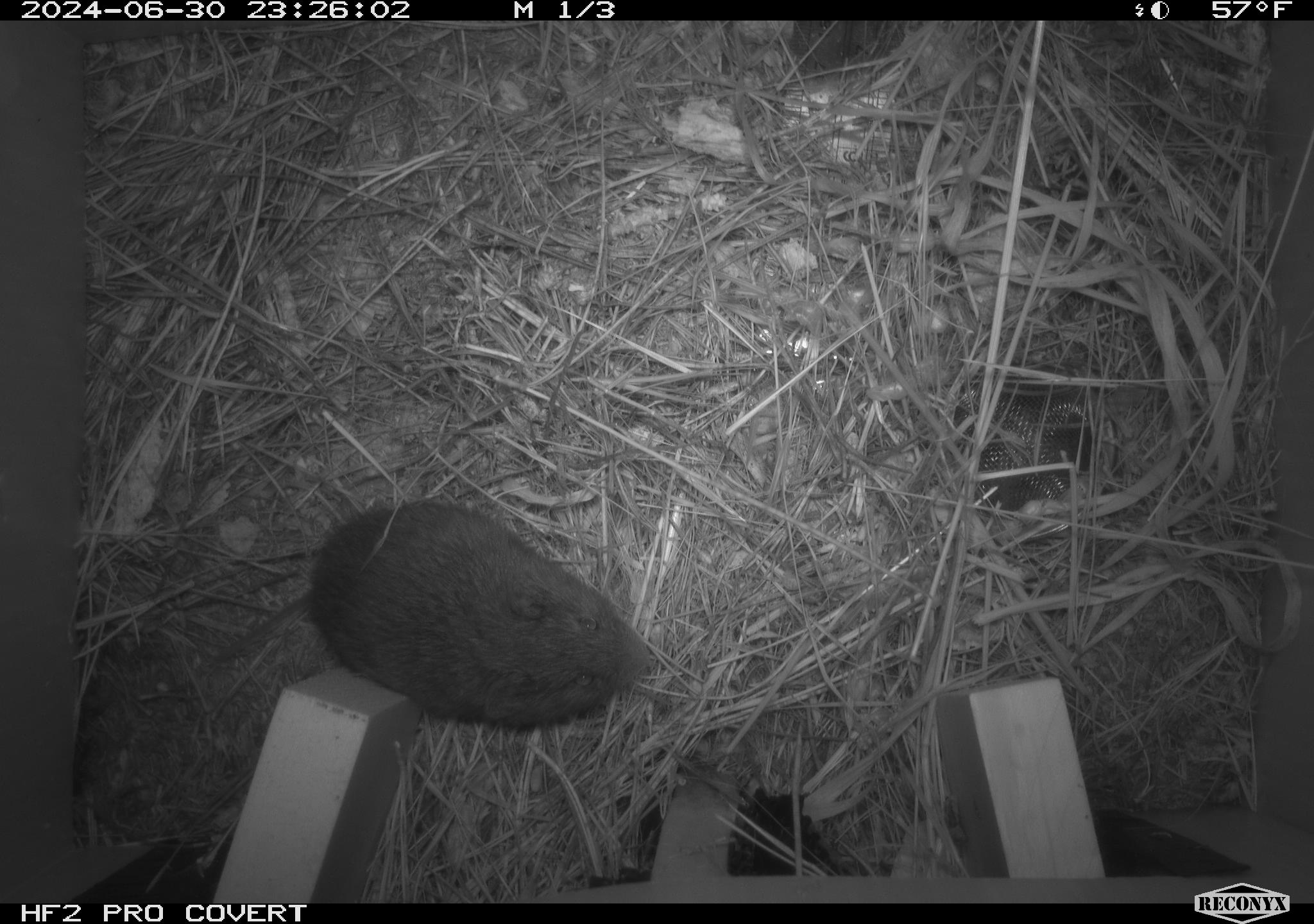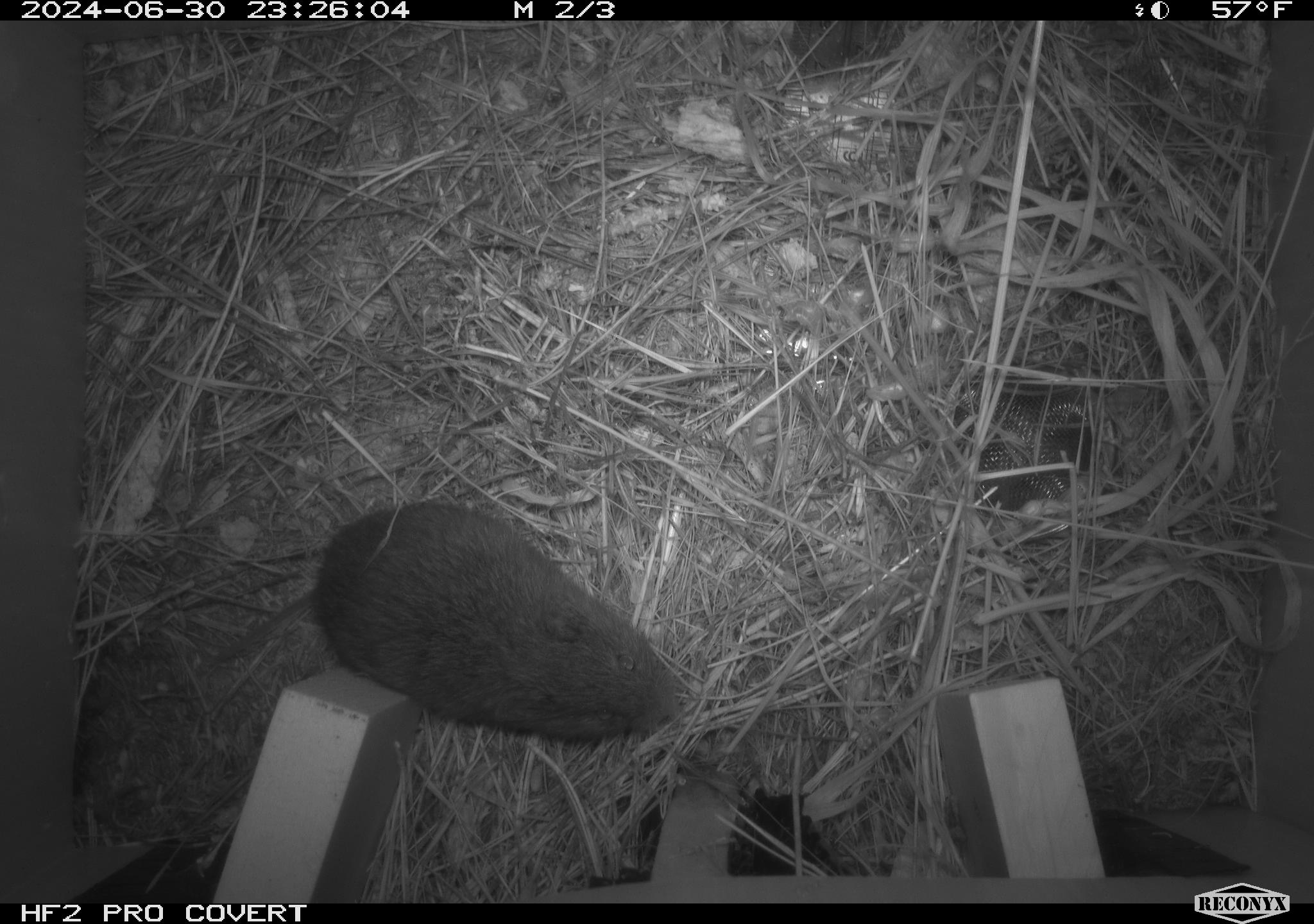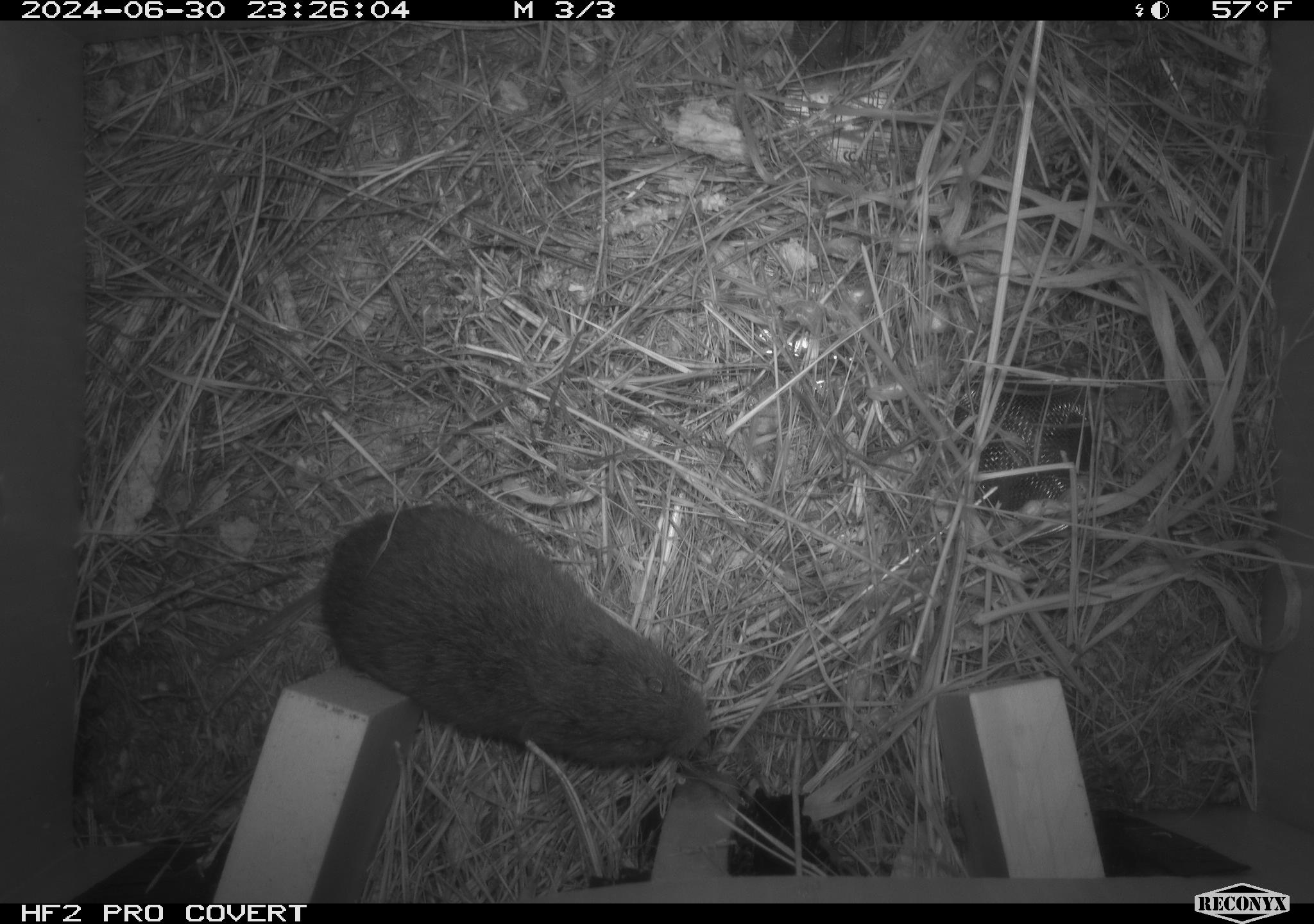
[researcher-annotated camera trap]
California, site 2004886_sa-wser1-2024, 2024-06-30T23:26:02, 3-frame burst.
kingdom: Animalia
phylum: Chordata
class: Mammalia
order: Rodentia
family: Cricetidae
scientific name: Arvicolinae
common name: voles, lemmings, and muskrats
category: arvicolinae subfamily